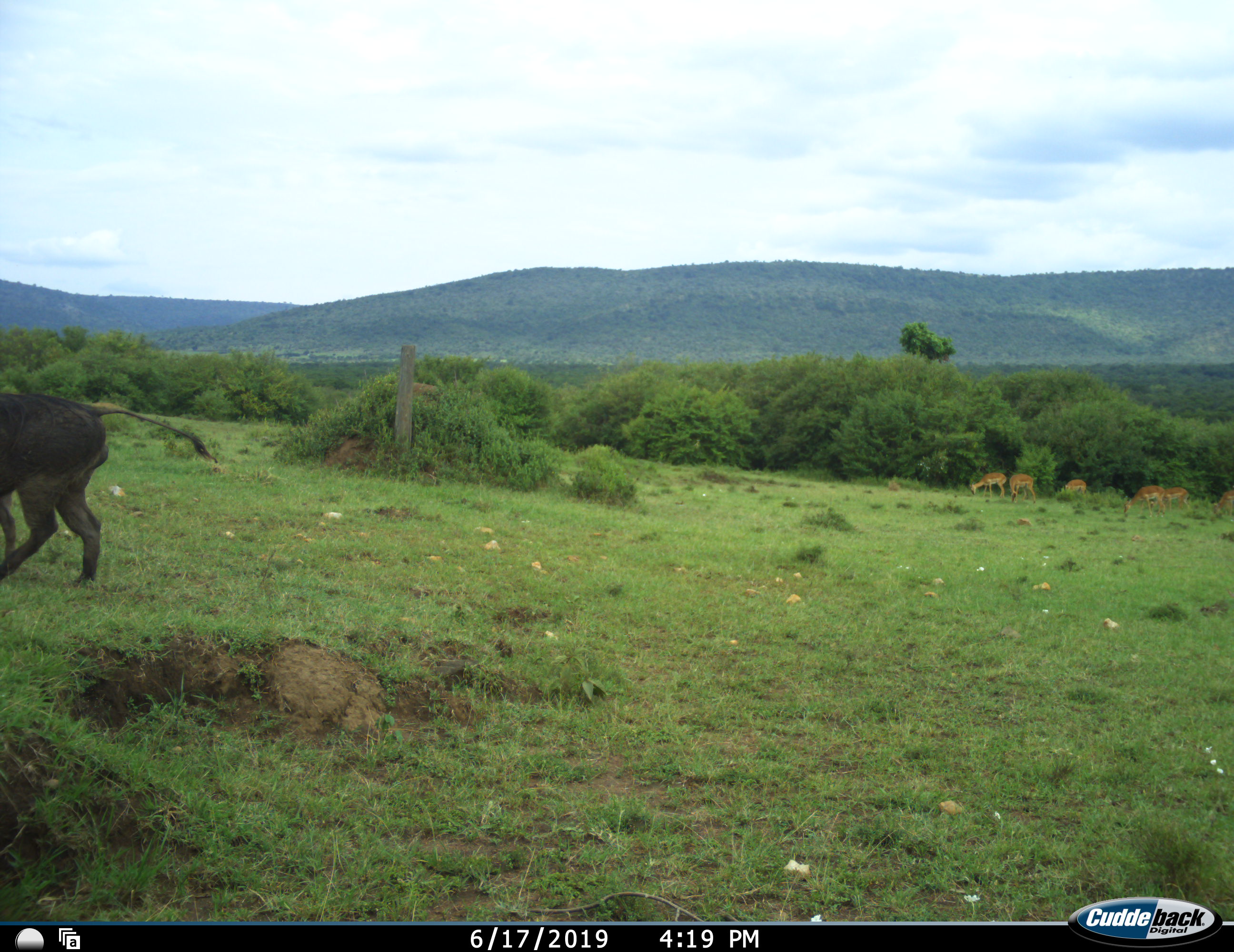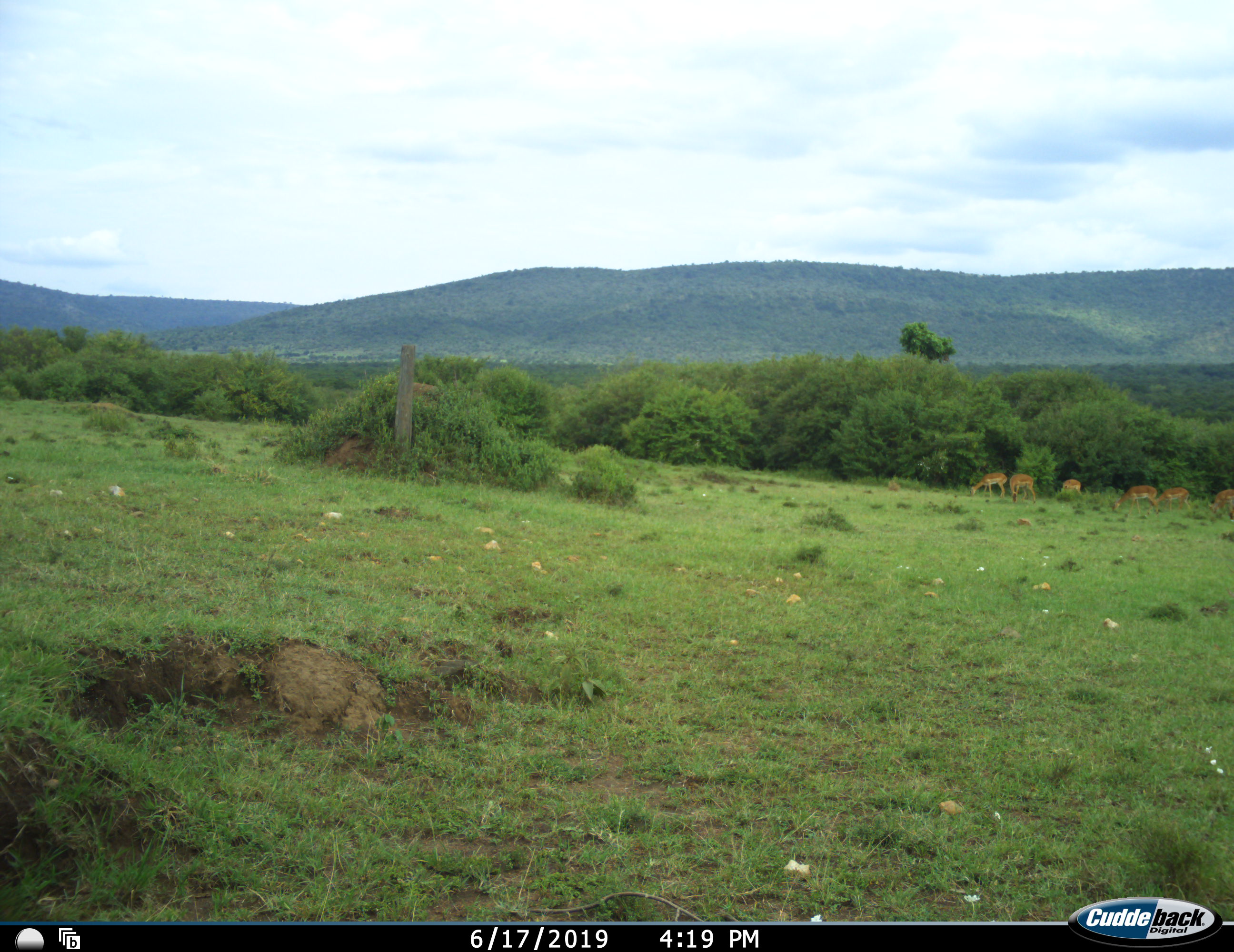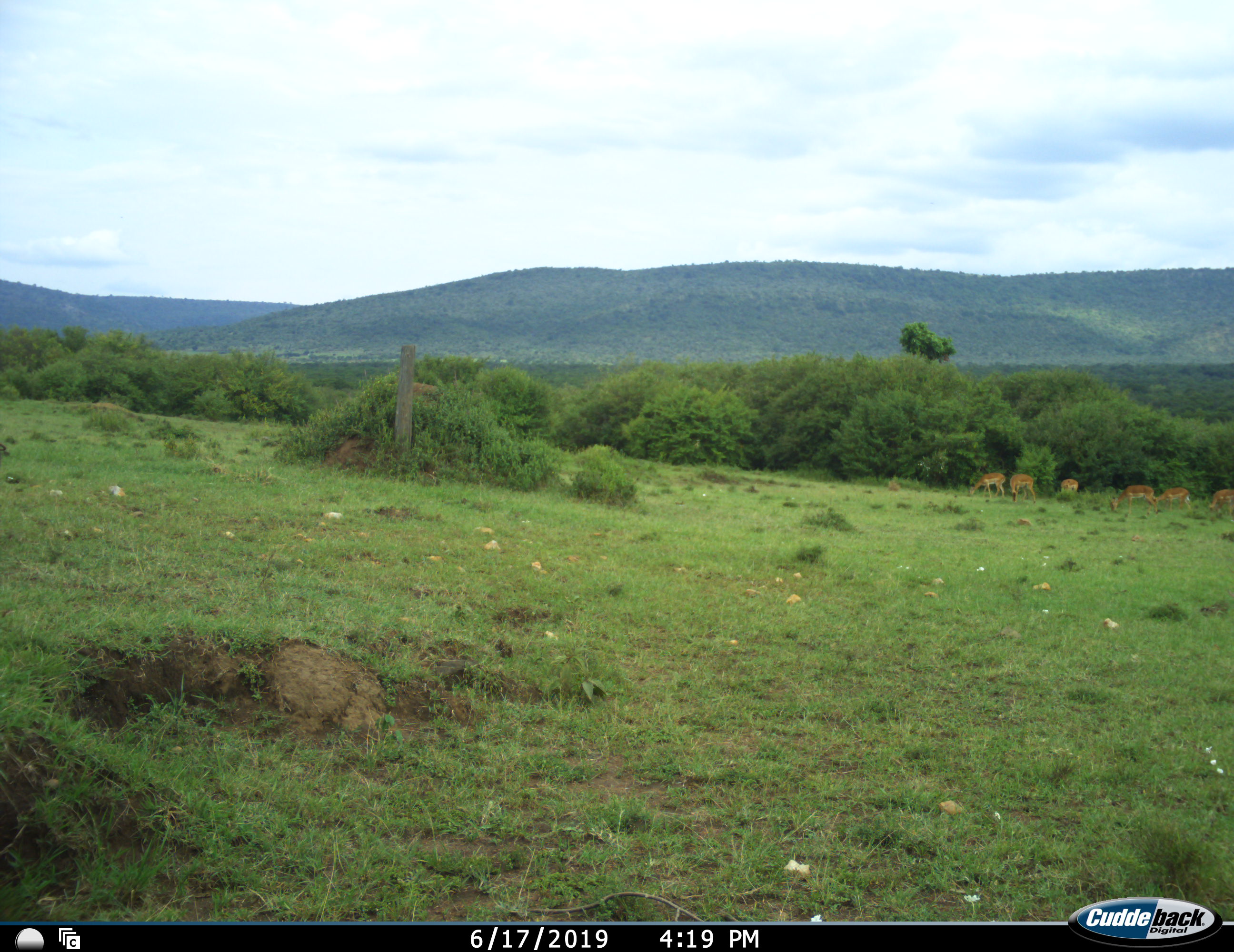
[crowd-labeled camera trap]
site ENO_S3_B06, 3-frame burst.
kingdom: Animalia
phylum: Chordata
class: Mammalia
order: Artiodactyla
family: Bovidae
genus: Aepyceros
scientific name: Aepyceros melampus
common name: impala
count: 6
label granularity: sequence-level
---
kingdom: Animalia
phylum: Chordata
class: Mammalia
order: Artiodactyla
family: Suidae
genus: Phacochoerus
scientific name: Phacochoerus africanus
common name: warthog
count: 1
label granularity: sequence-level